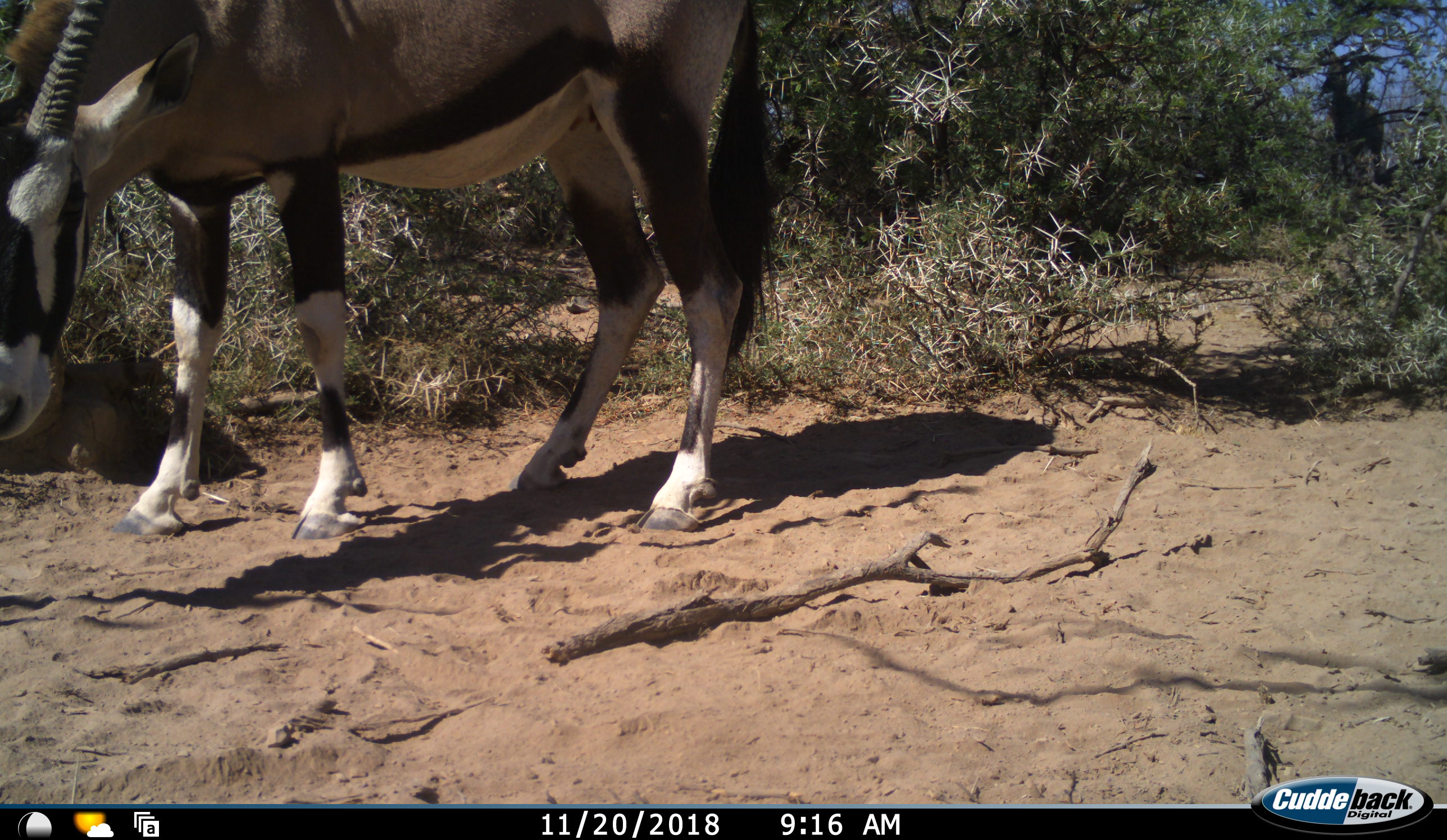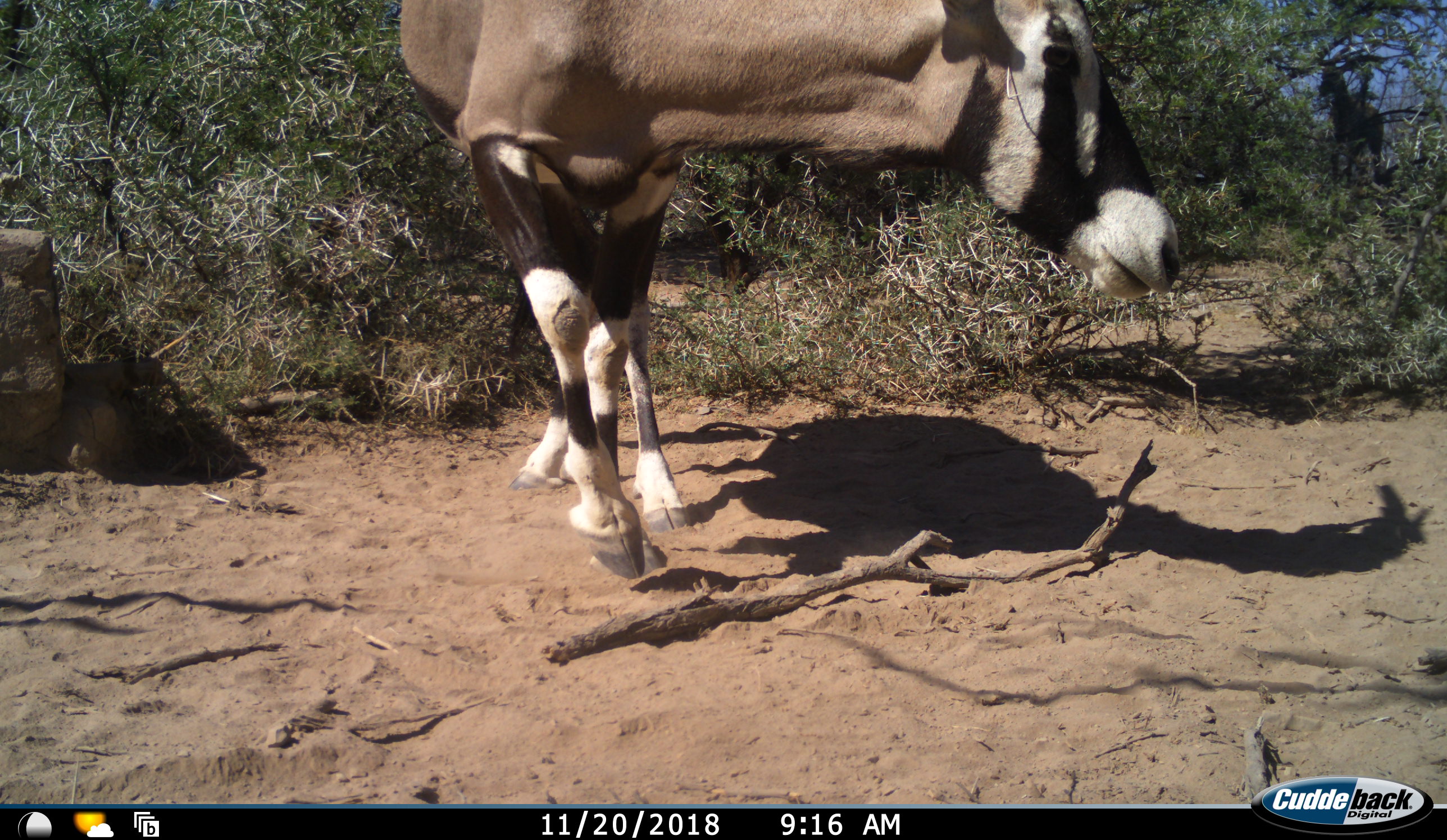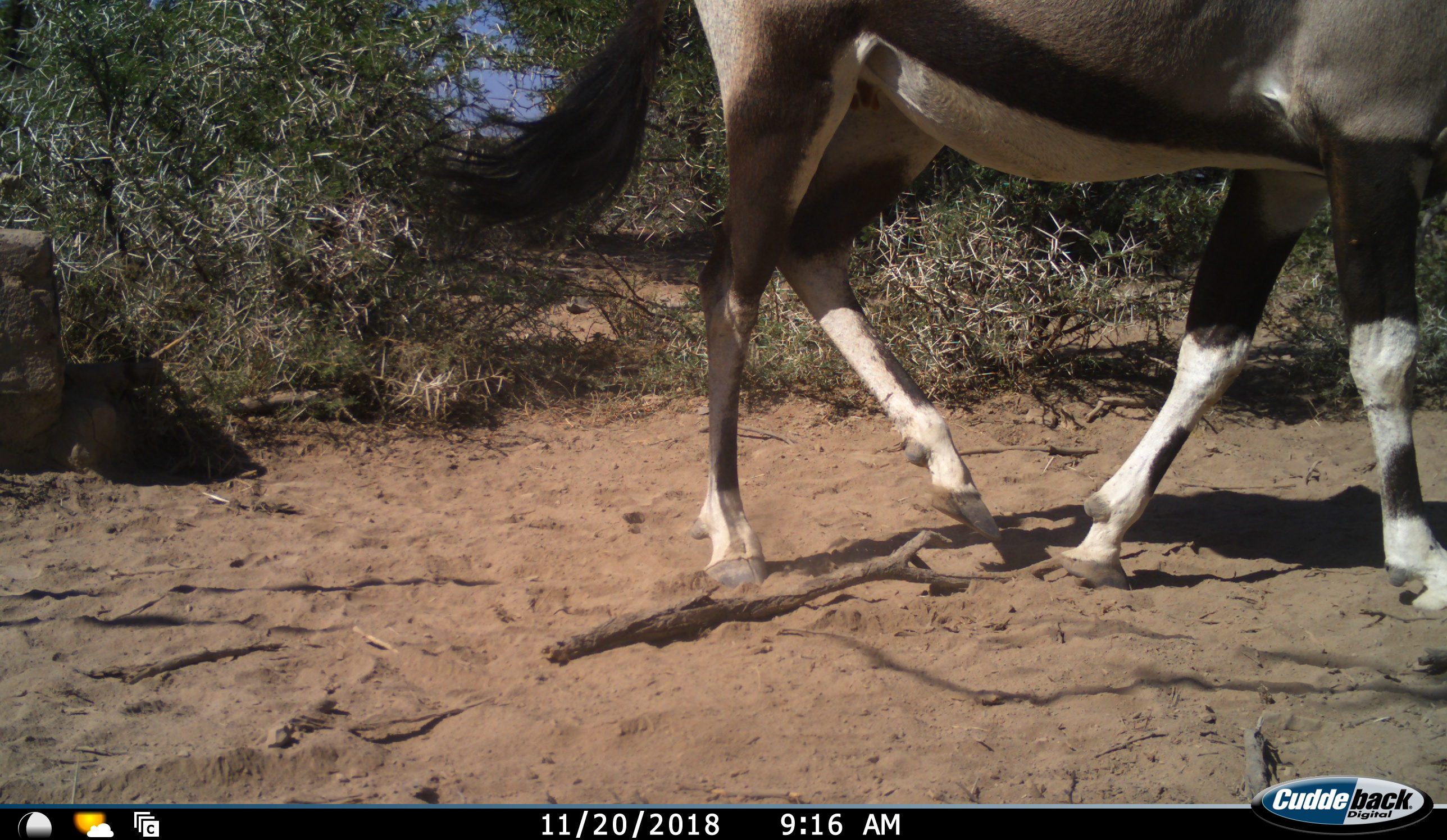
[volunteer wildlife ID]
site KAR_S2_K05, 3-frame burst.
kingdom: Animalia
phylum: Chordata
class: Mammalia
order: Artiodactyla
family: Bovidae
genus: Oryx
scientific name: Oryx gazella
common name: gemsbok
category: oryx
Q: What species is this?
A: Oryx (gemsbok) (Oryx gazella).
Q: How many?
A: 1.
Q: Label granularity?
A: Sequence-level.